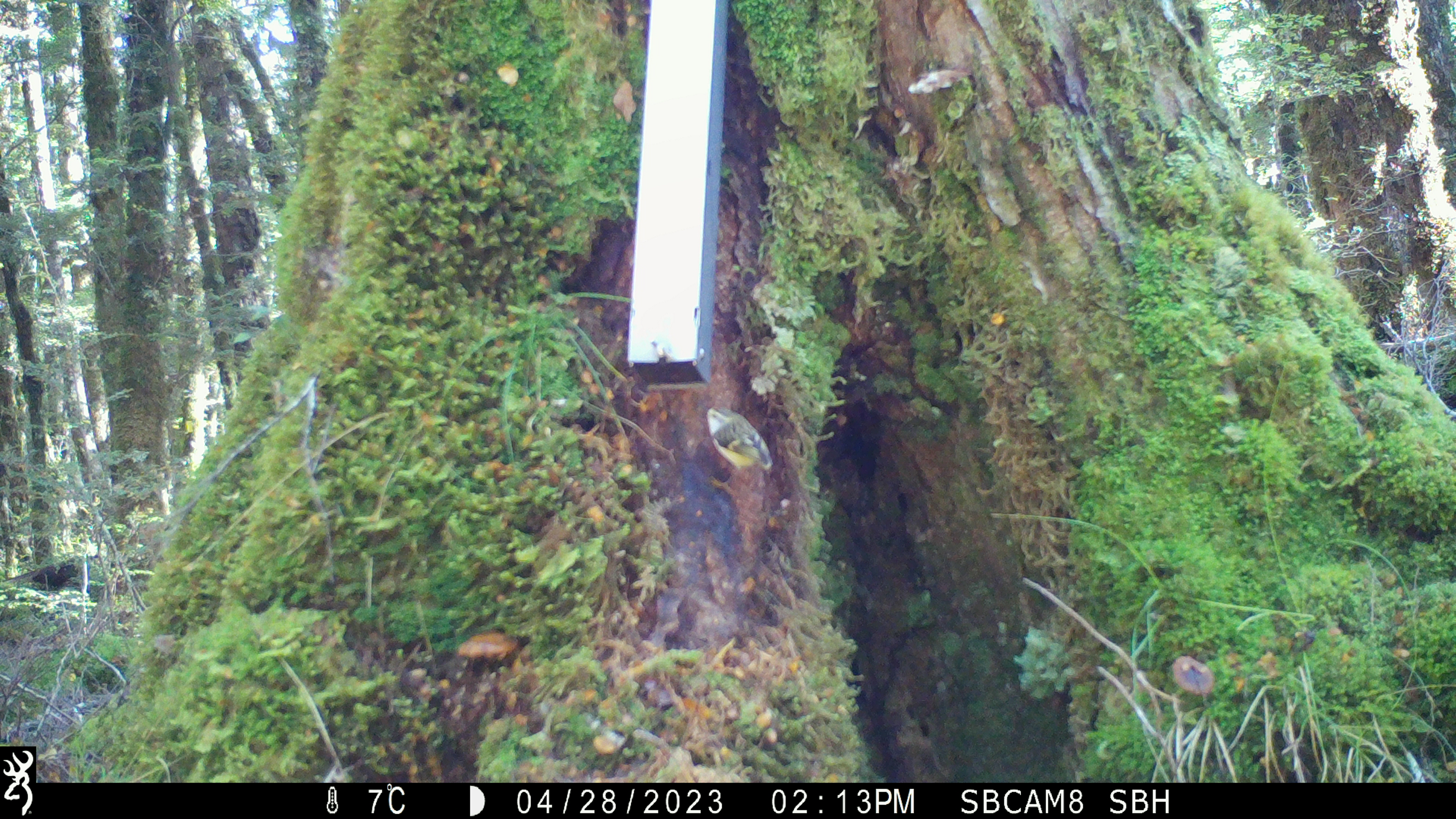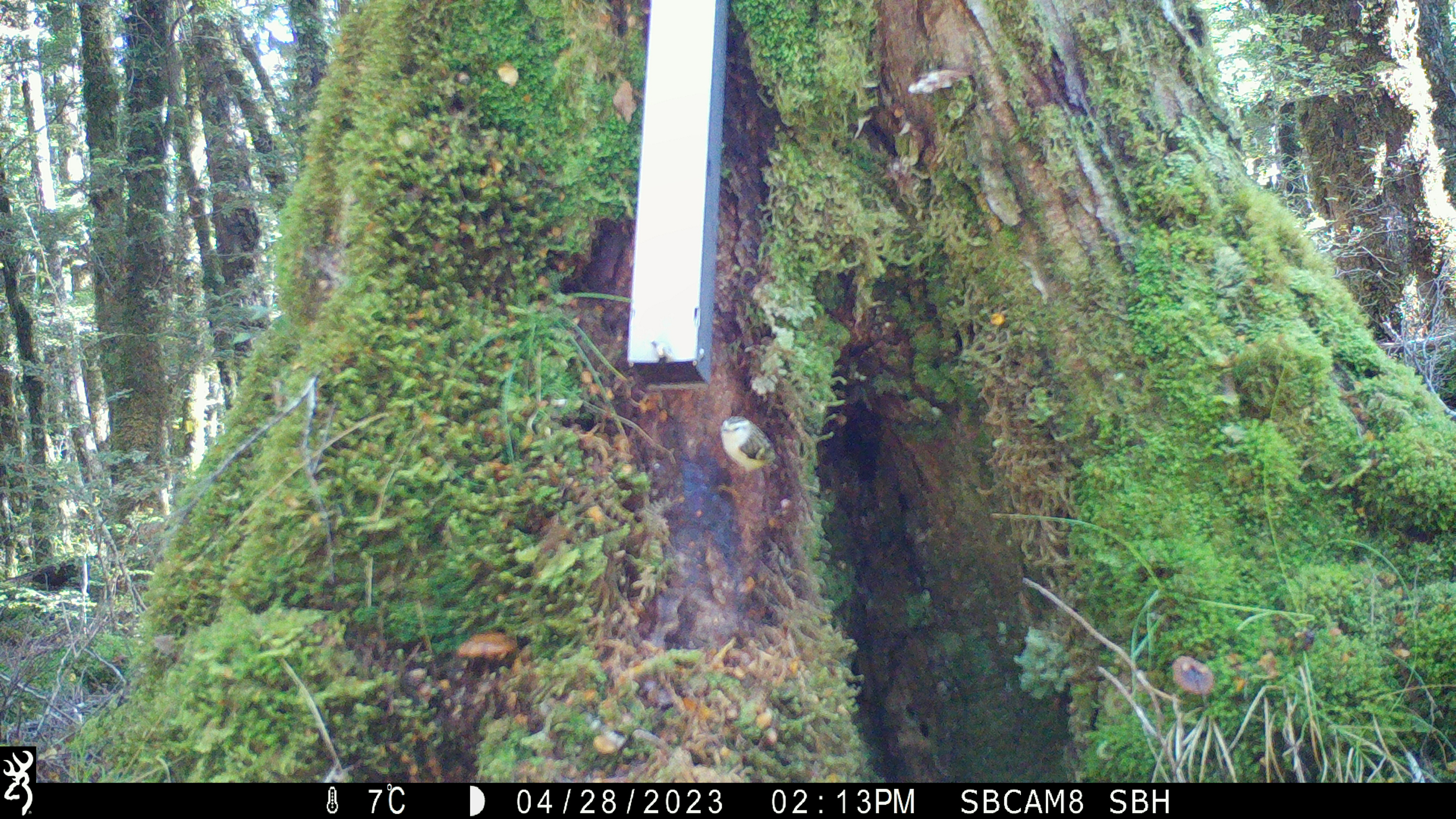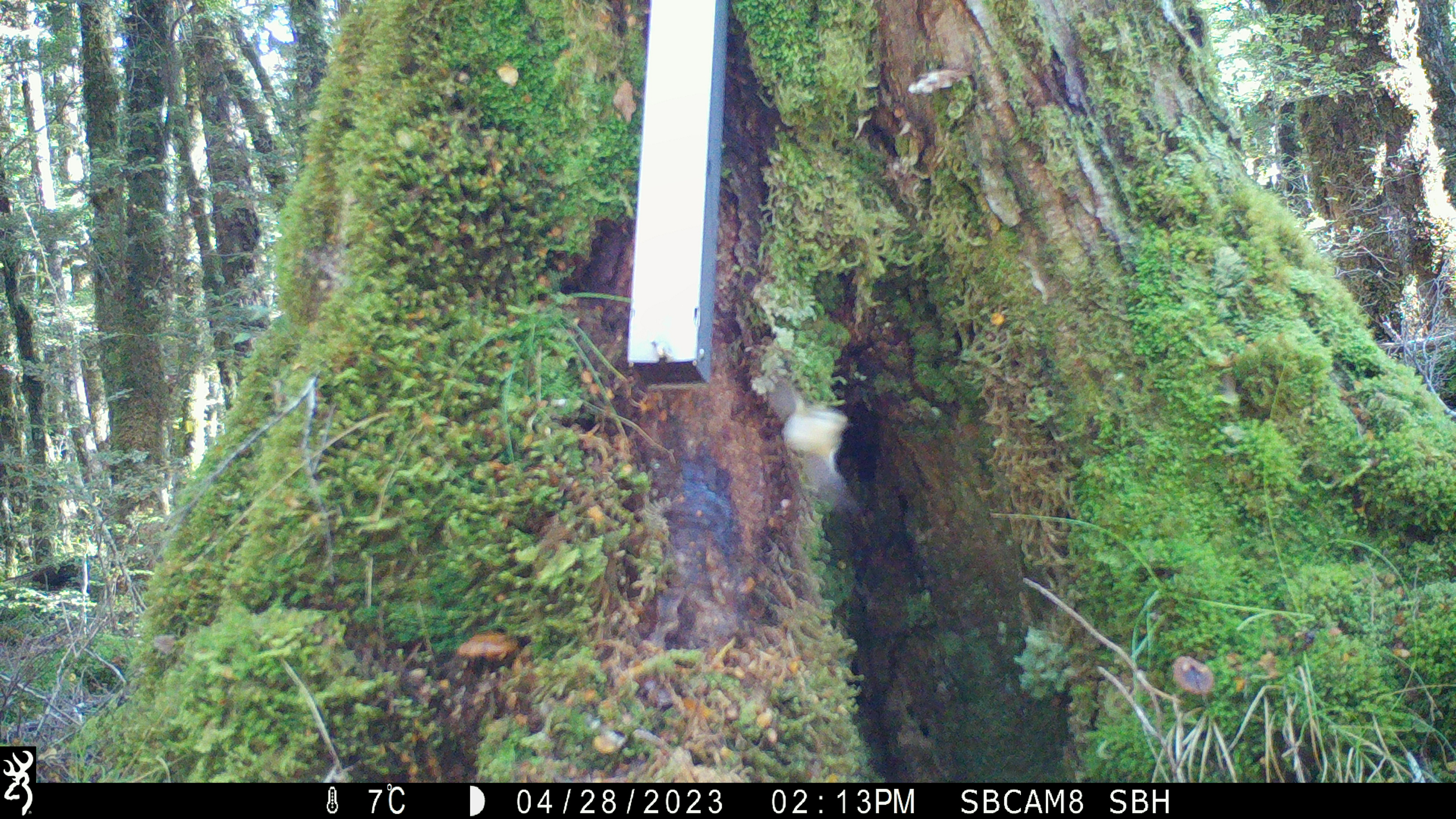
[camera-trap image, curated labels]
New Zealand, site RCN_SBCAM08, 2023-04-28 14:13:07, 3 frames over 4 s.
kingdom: Animalia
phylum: Chordata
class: Aves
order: Passeriformes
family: Acanthisittidae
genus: Acanthisitta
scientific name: Acanthisitta chloris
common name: rifleman